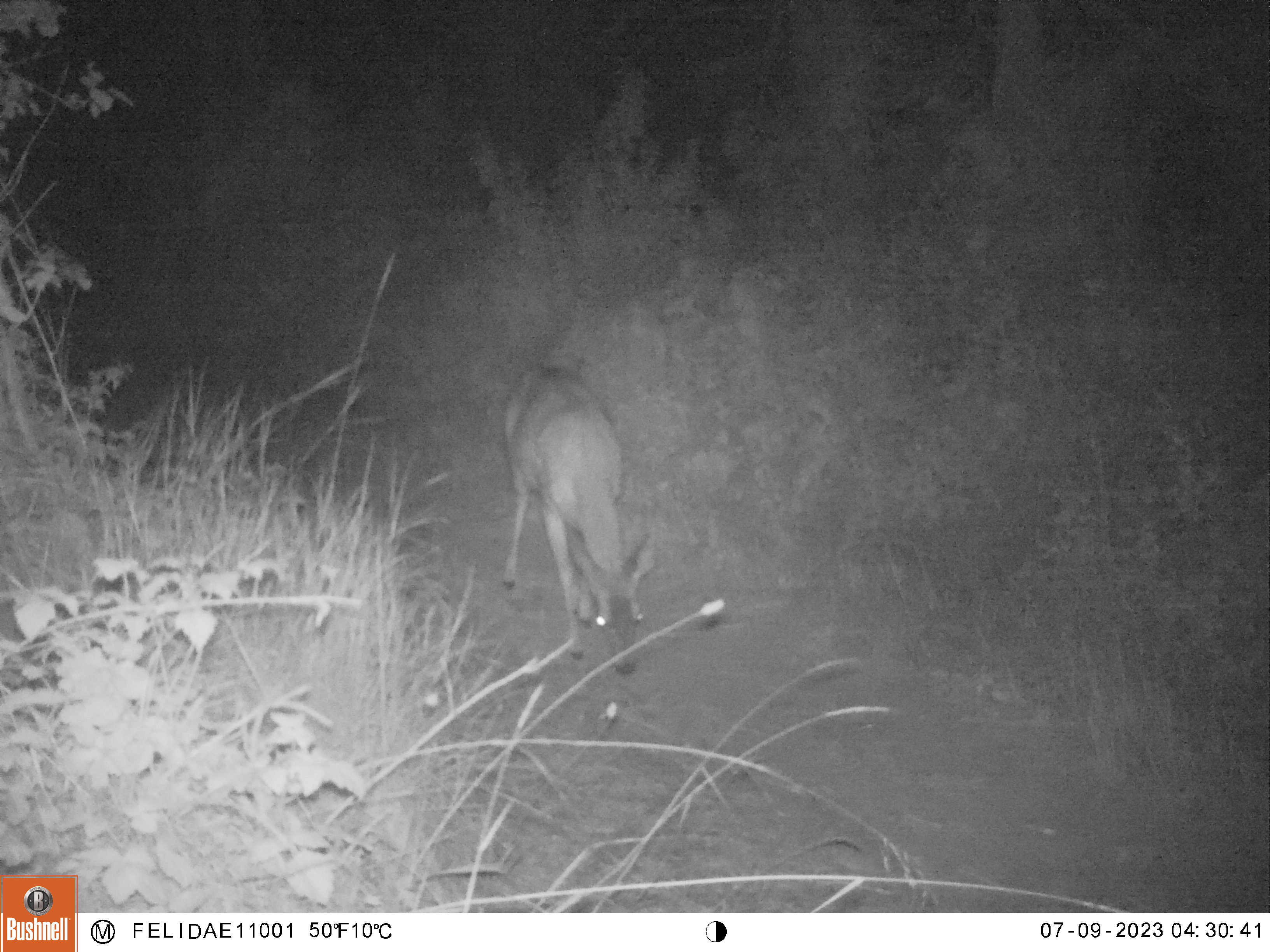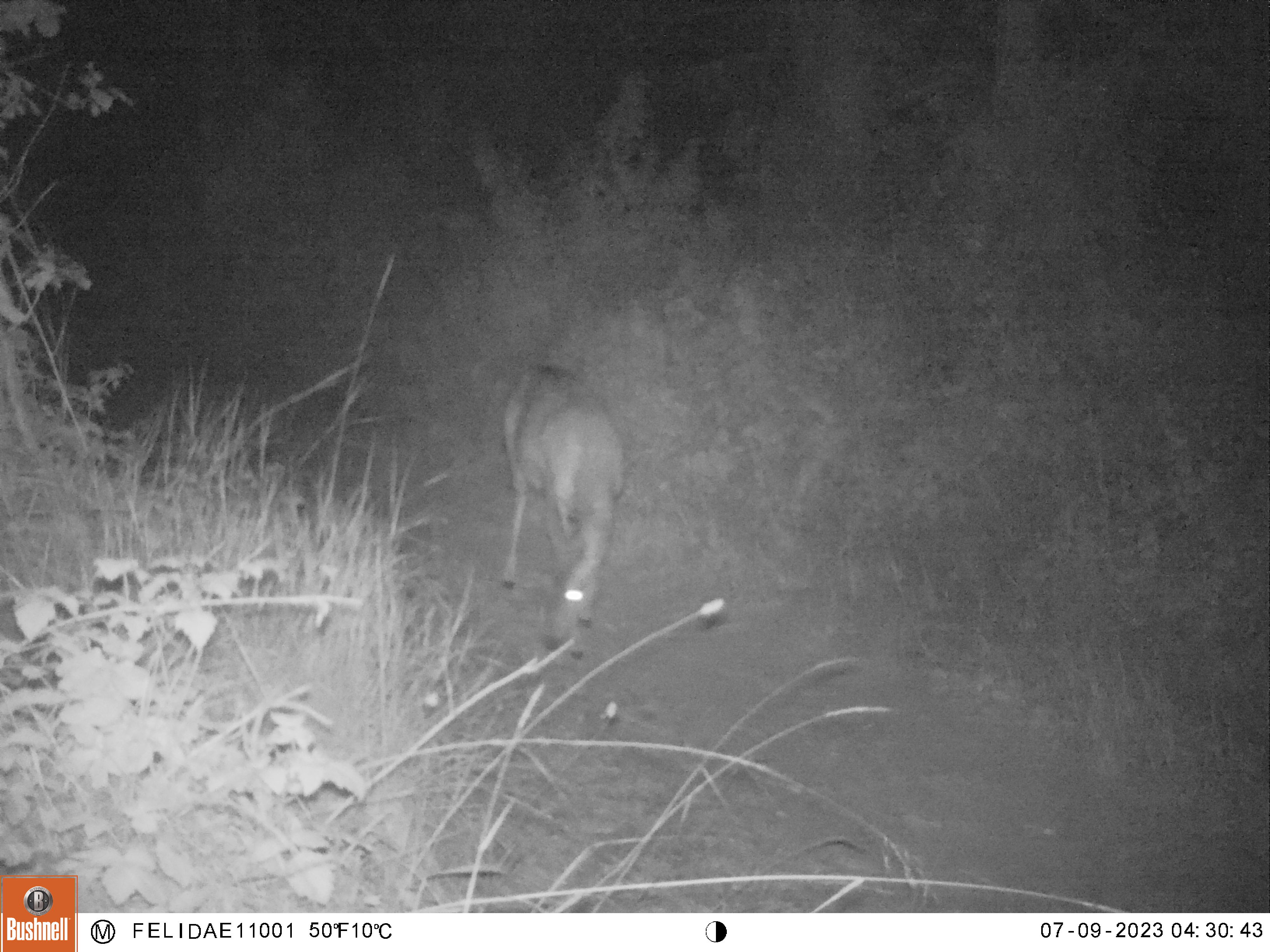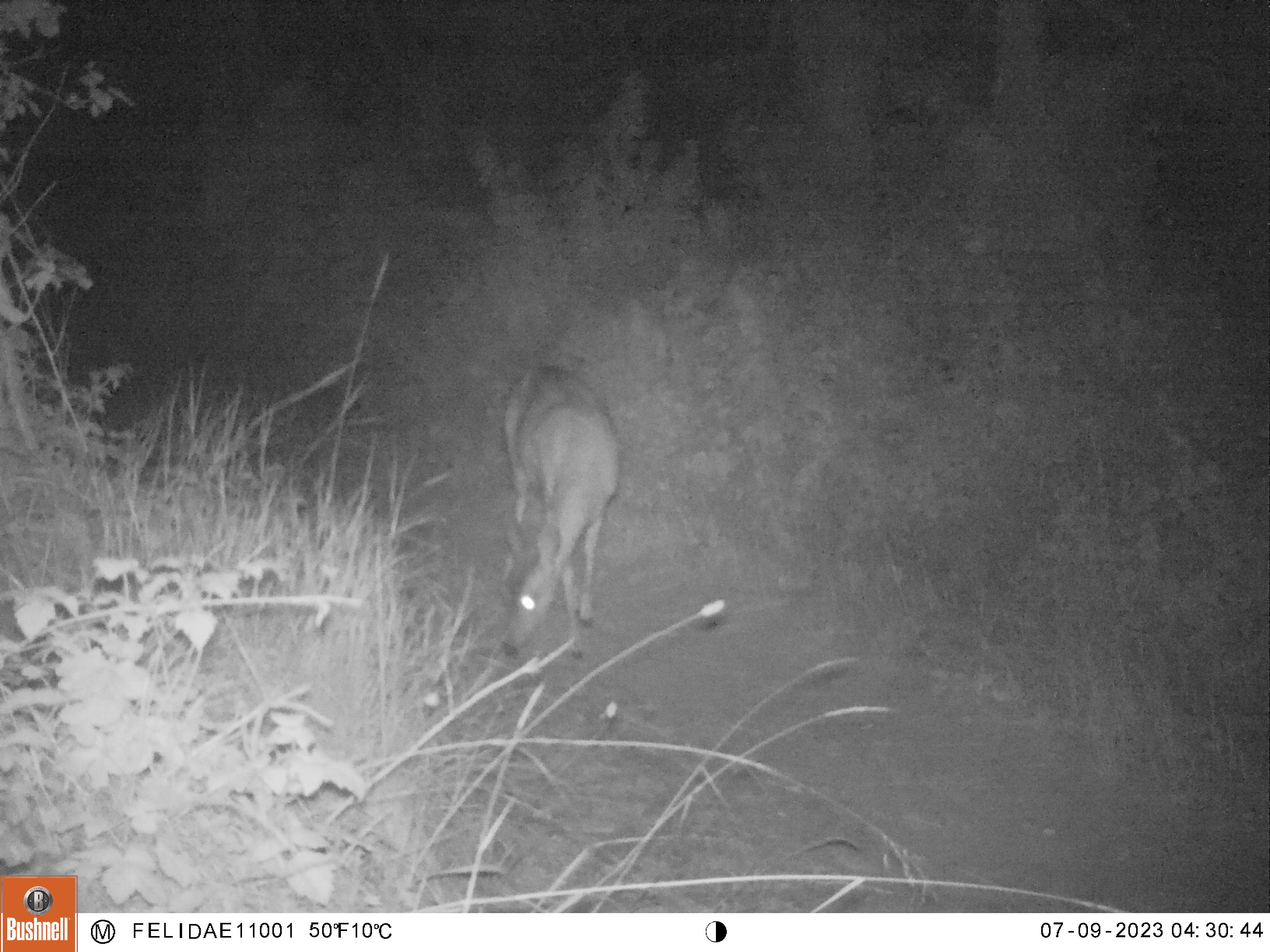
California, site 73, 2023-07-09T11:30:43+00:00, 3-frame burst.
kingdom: Animalia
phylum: Chordata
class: Mammalia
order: Artiodactyla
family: Cervidae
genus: Odocoileus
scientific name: Odocoileus hemionus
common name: mule deer